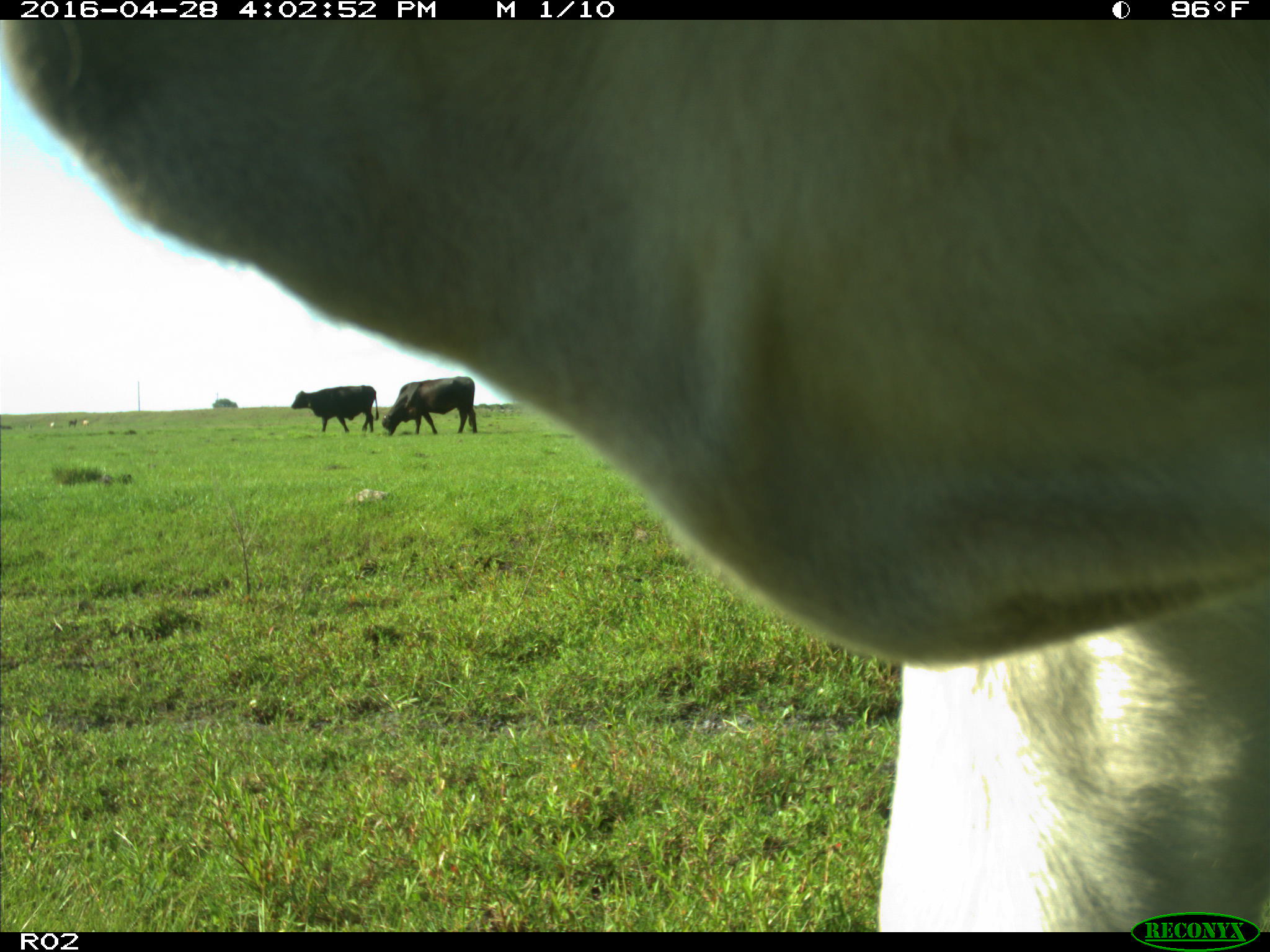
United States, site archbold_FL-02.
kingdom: Animalia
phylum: Chordata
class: Mammalia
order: Artiodactyla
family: Bovidae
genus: Bos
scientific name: Bos taurus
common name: domestic cow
Bos taurus (domestic cow).